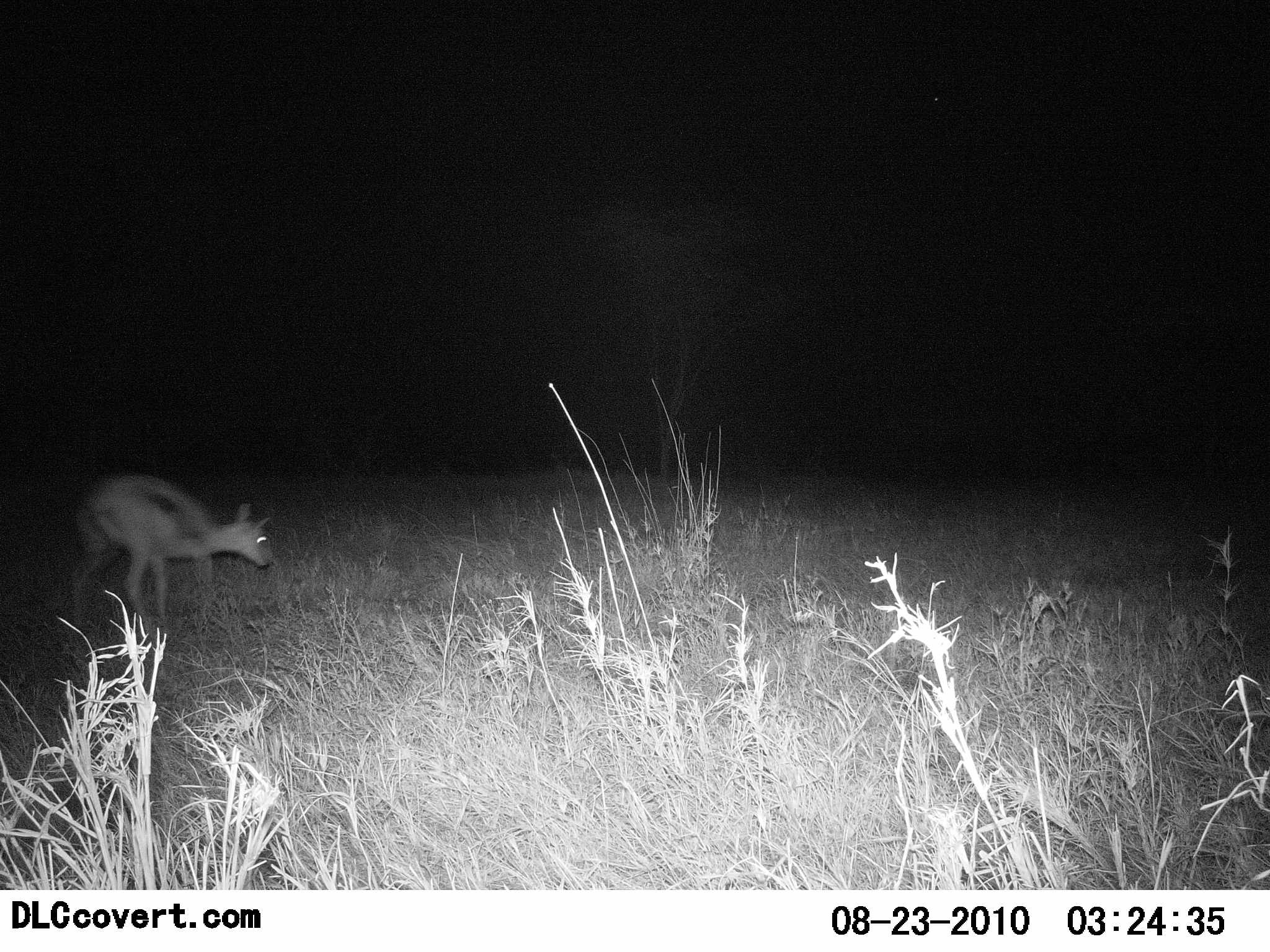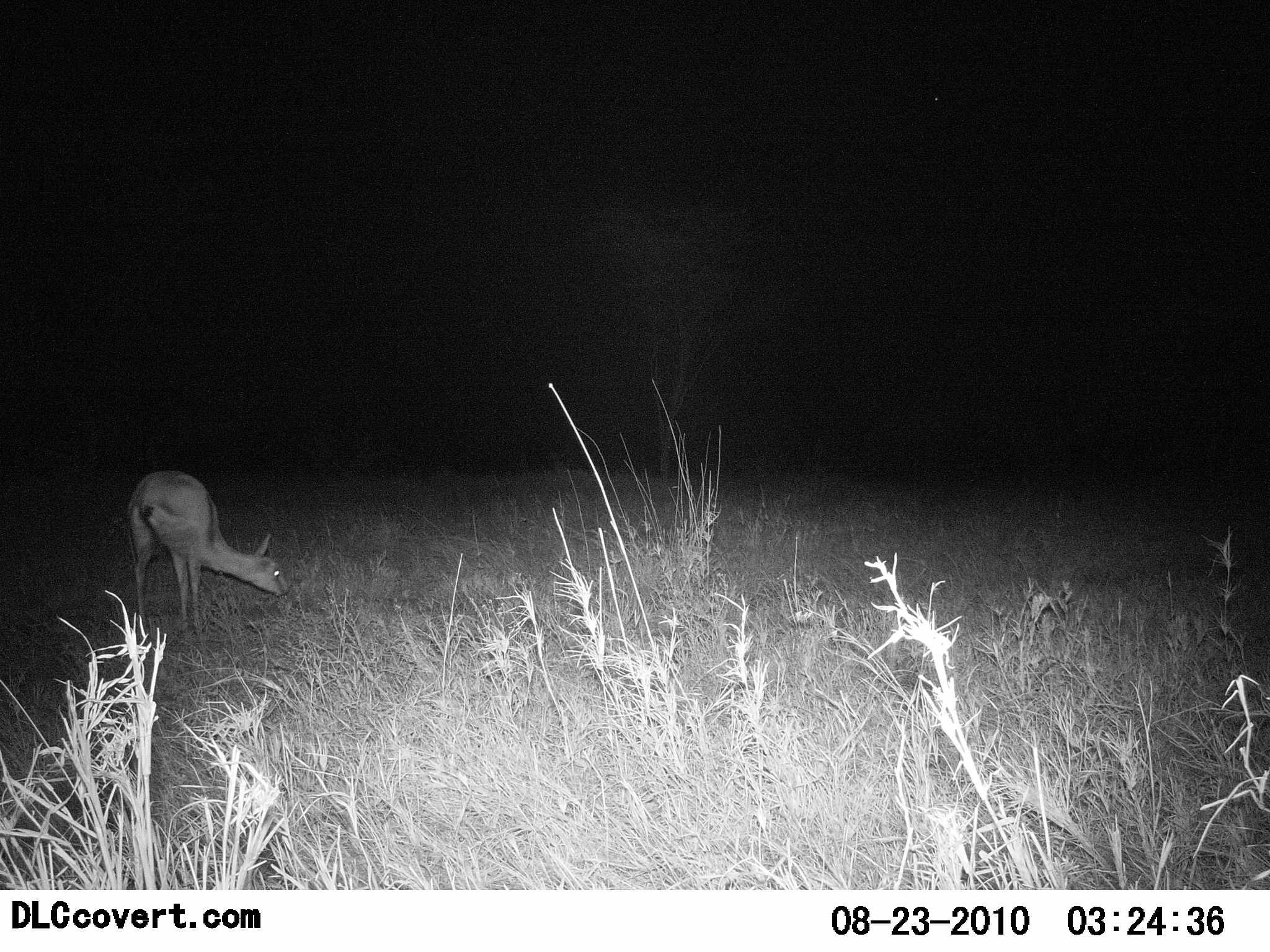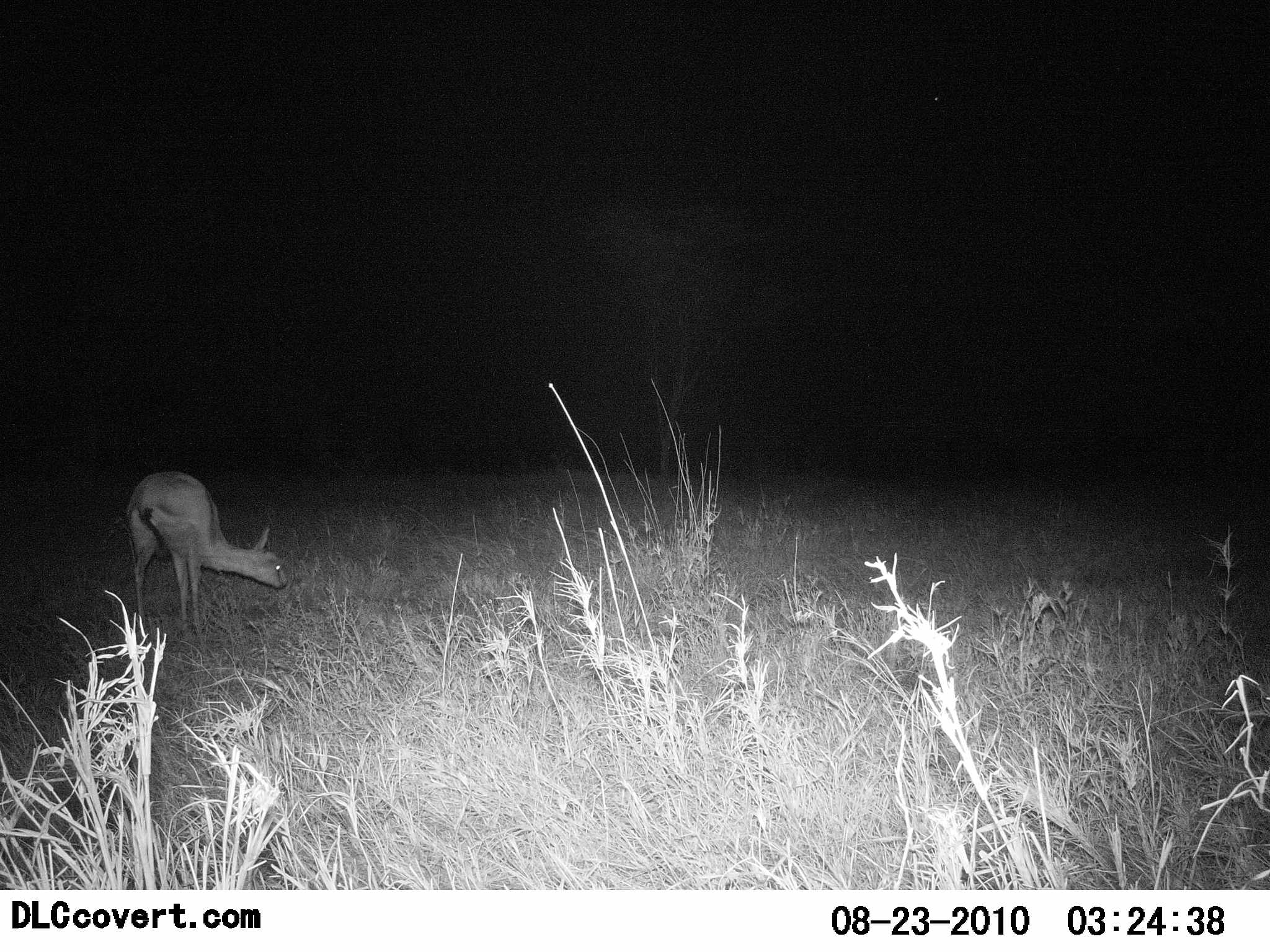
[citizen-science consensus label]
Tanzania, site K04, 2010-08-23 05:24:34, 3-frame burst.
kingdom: Animalia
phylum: Chordata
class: Mammalia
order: Artiodactyla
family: Bovidae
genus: Eudorcas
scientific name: Eudorcas thomsonii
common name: thomson's gazelle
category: gazellethomsons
Gazellethomsons (thomson's gazelle) (Eudorcas thomsonii), count 1. Behavior (volunteer vote fractions): standing 27%, resting 0%, moving 9%, interacting 0%. Young present (vote fraction): 9%. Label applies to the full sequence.